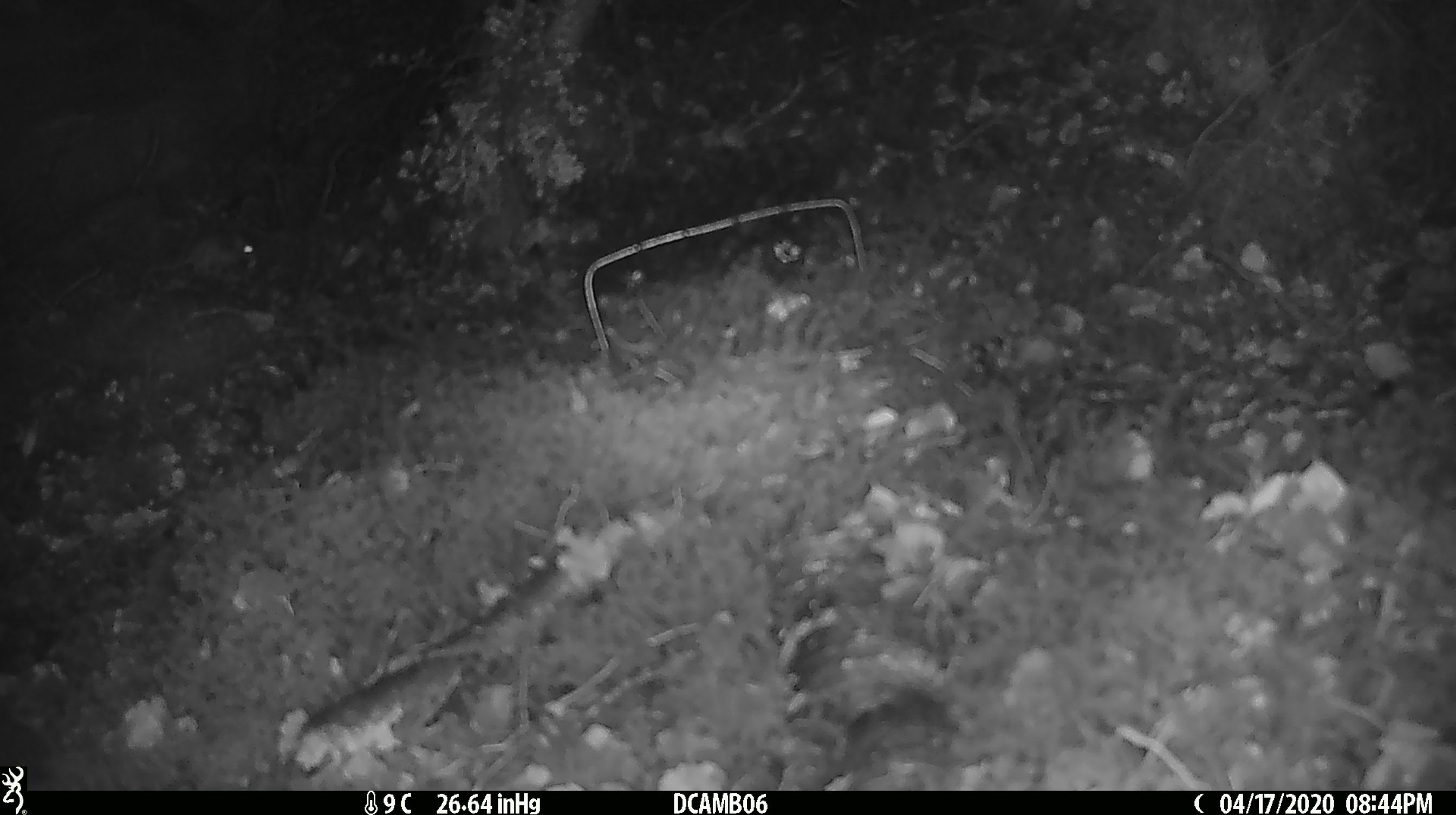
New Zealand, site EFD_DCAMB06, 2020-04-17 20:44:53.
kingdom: Animalia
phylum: Chordata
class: Mammalia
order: Rodentia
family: Muridae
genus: Mus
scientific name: Mus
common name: mouse